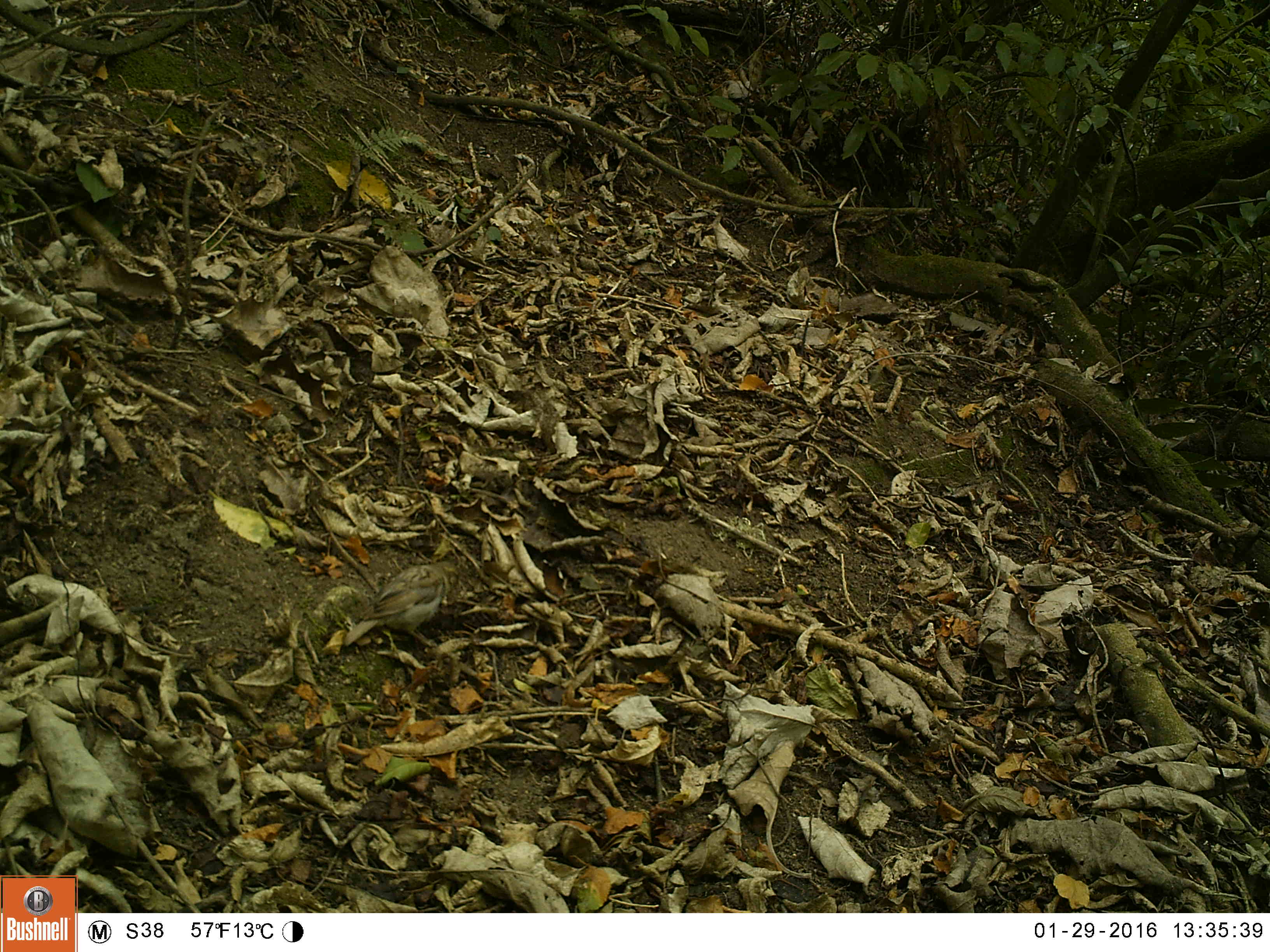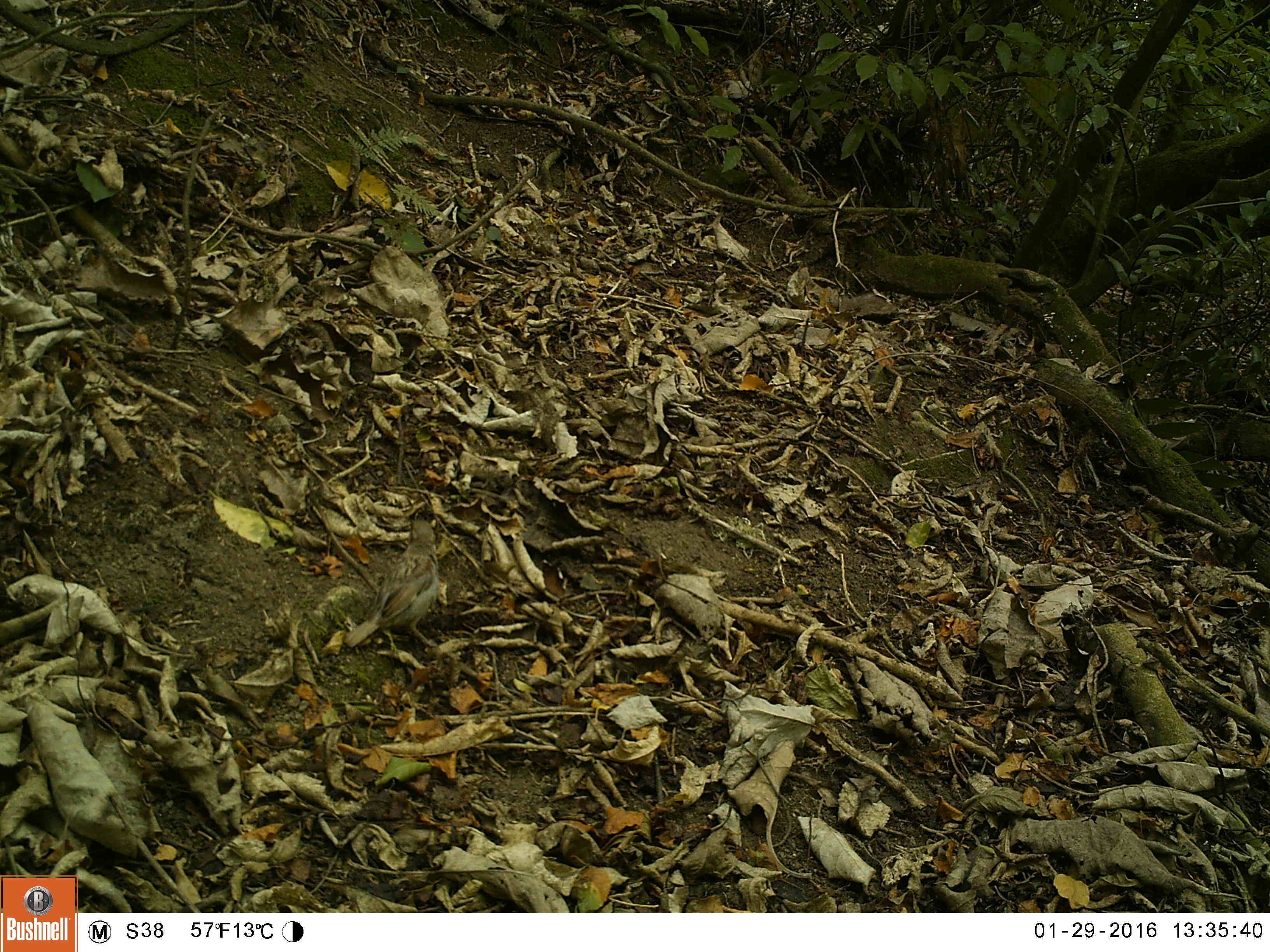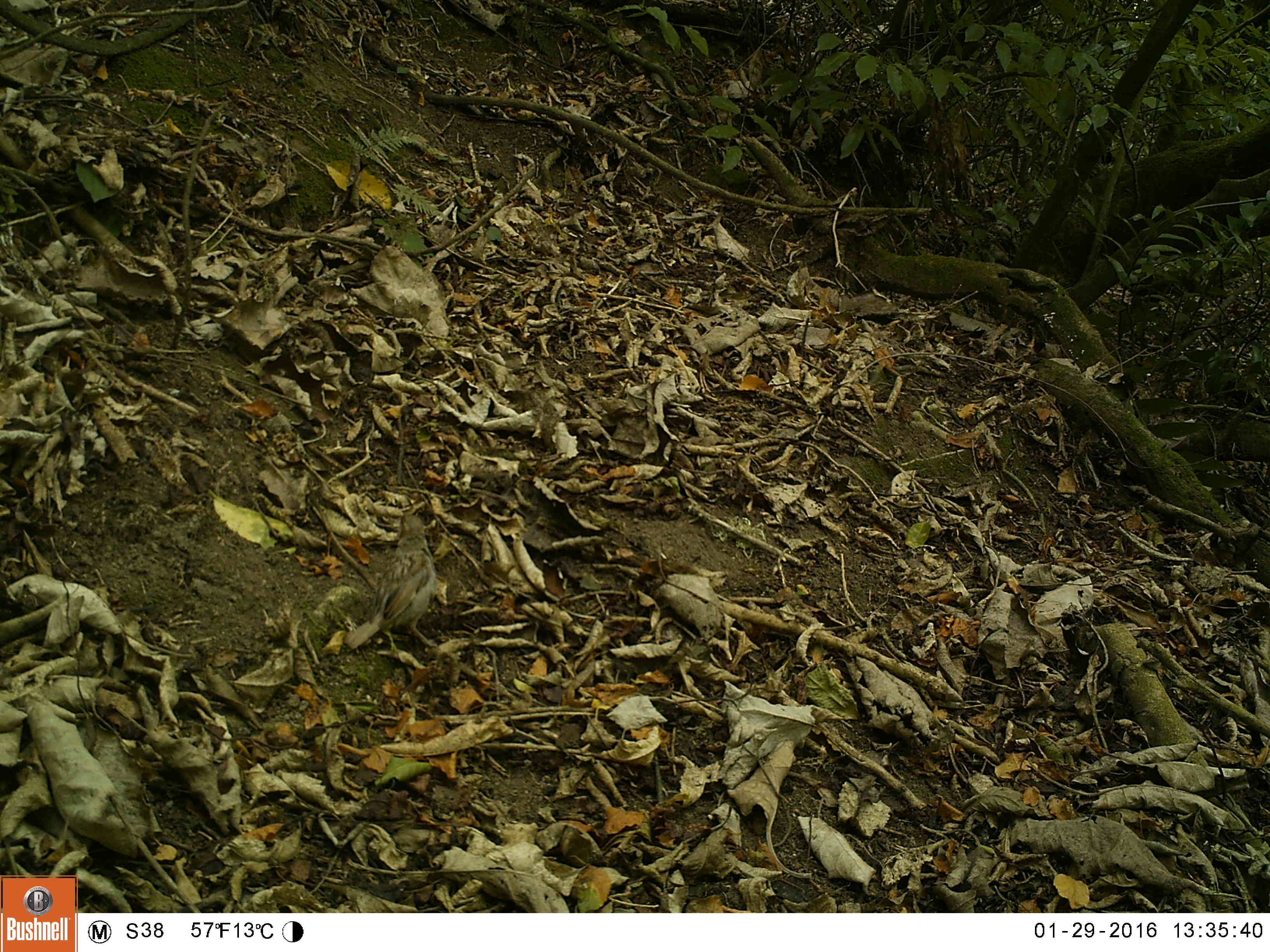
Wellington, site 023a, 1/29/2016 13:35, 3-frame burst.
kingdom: Animalia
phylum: Chordata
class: Aves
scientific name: Aves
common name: bird